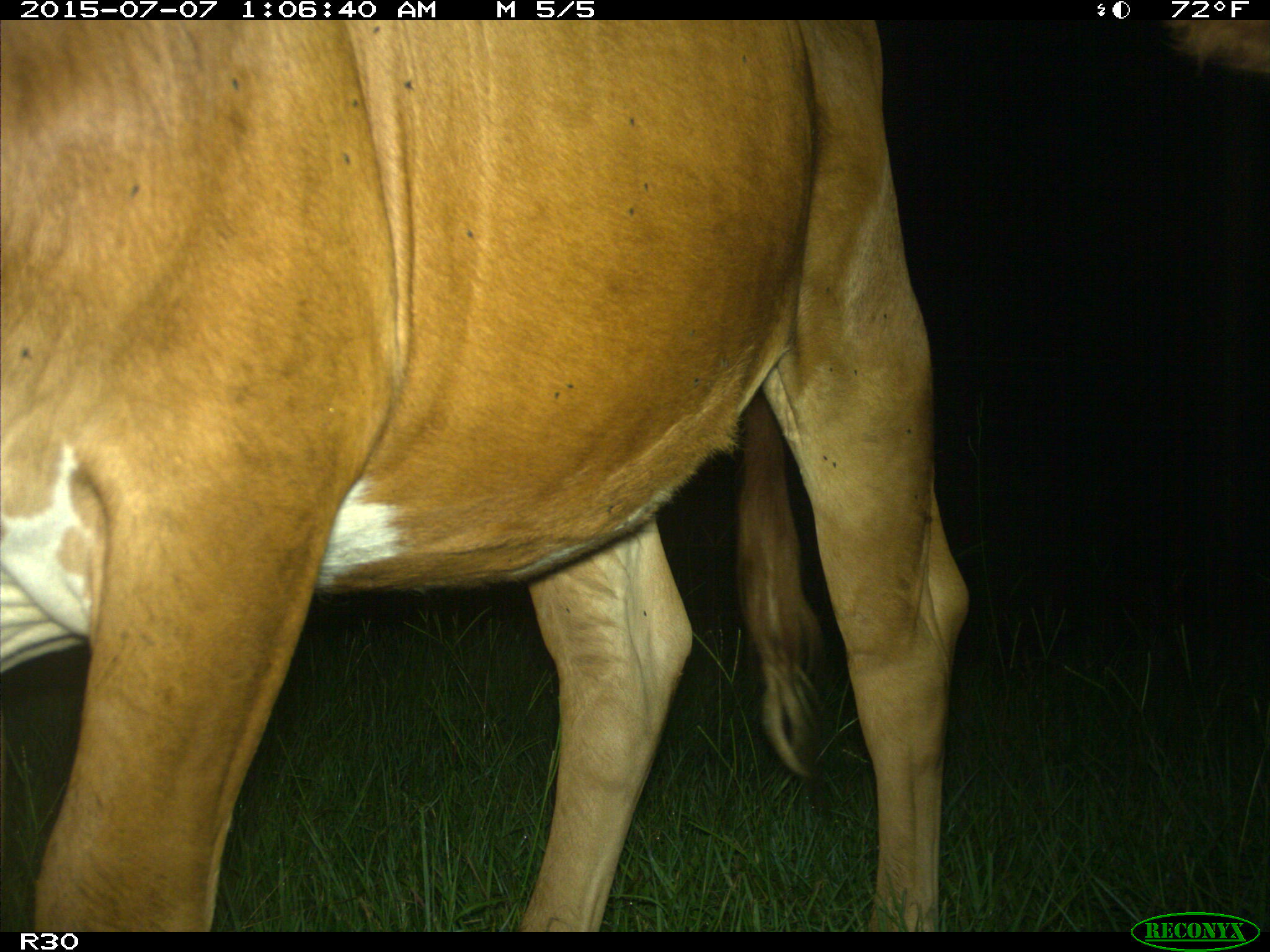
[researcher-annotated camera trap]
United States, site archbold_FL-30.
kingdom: Animalia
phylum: Chordata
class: Mammalia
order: Artiodactyla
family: Bovidae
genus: Bos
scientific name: Bos taurus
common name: domestic cow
Bos taurus (domestic cow).